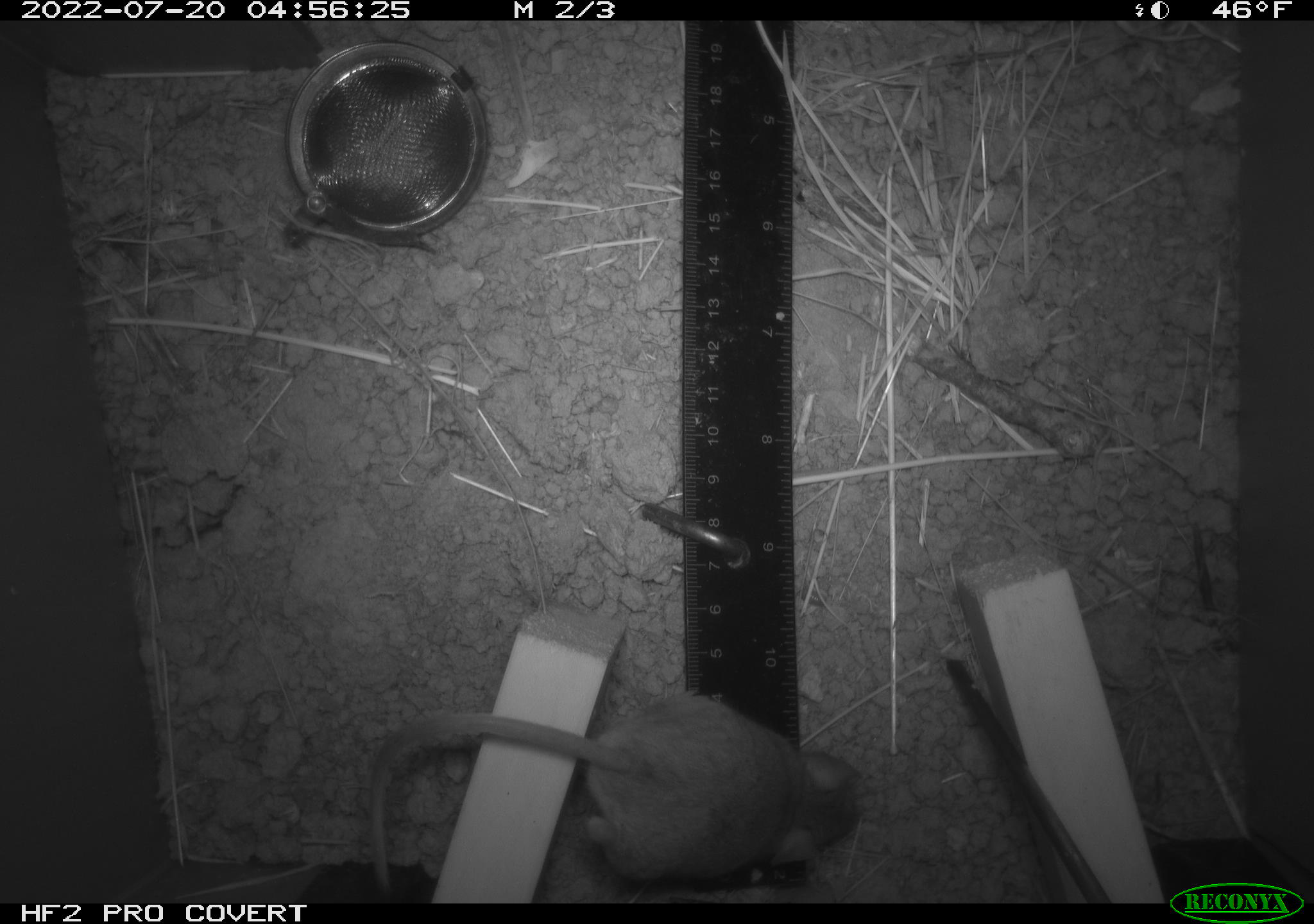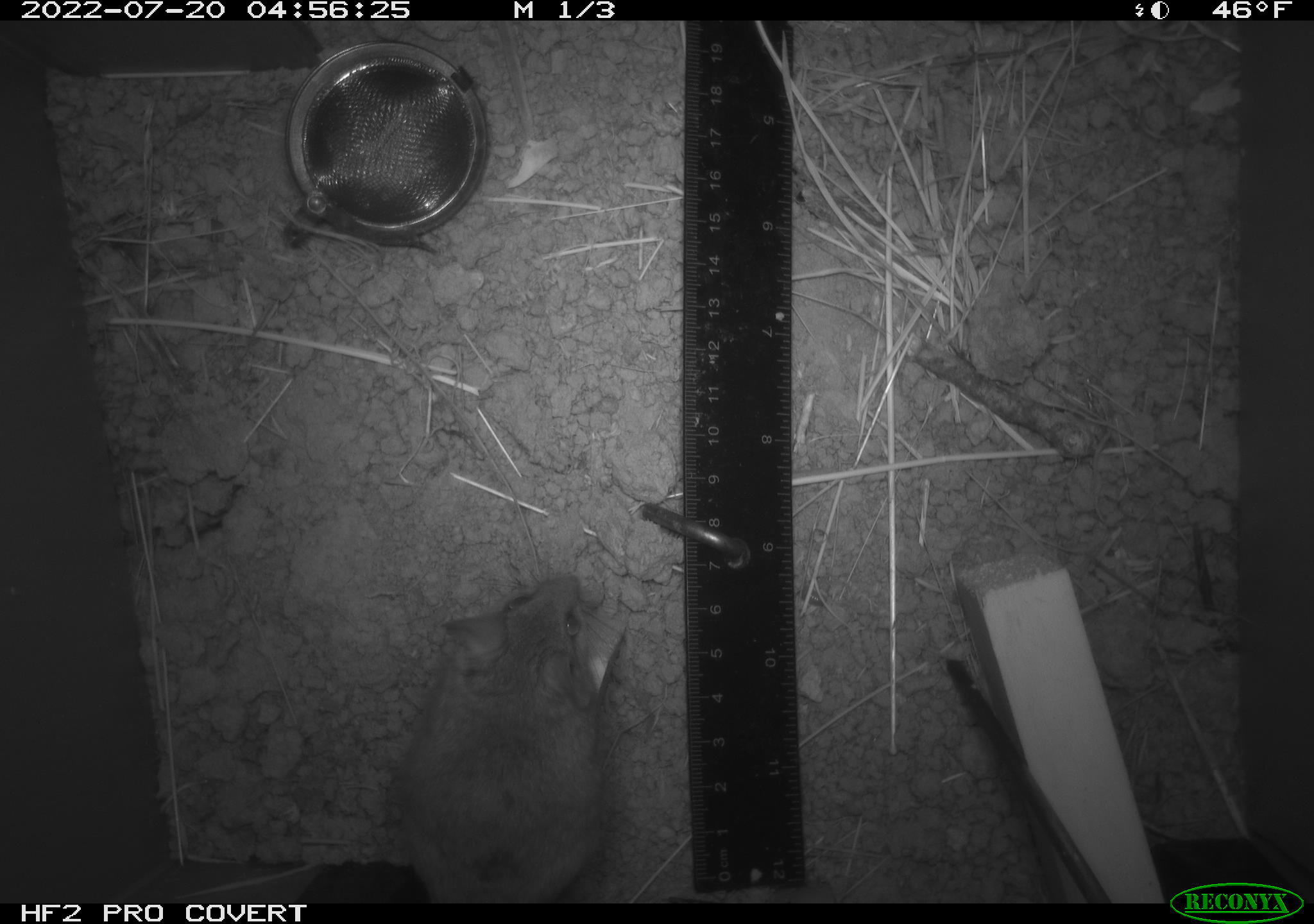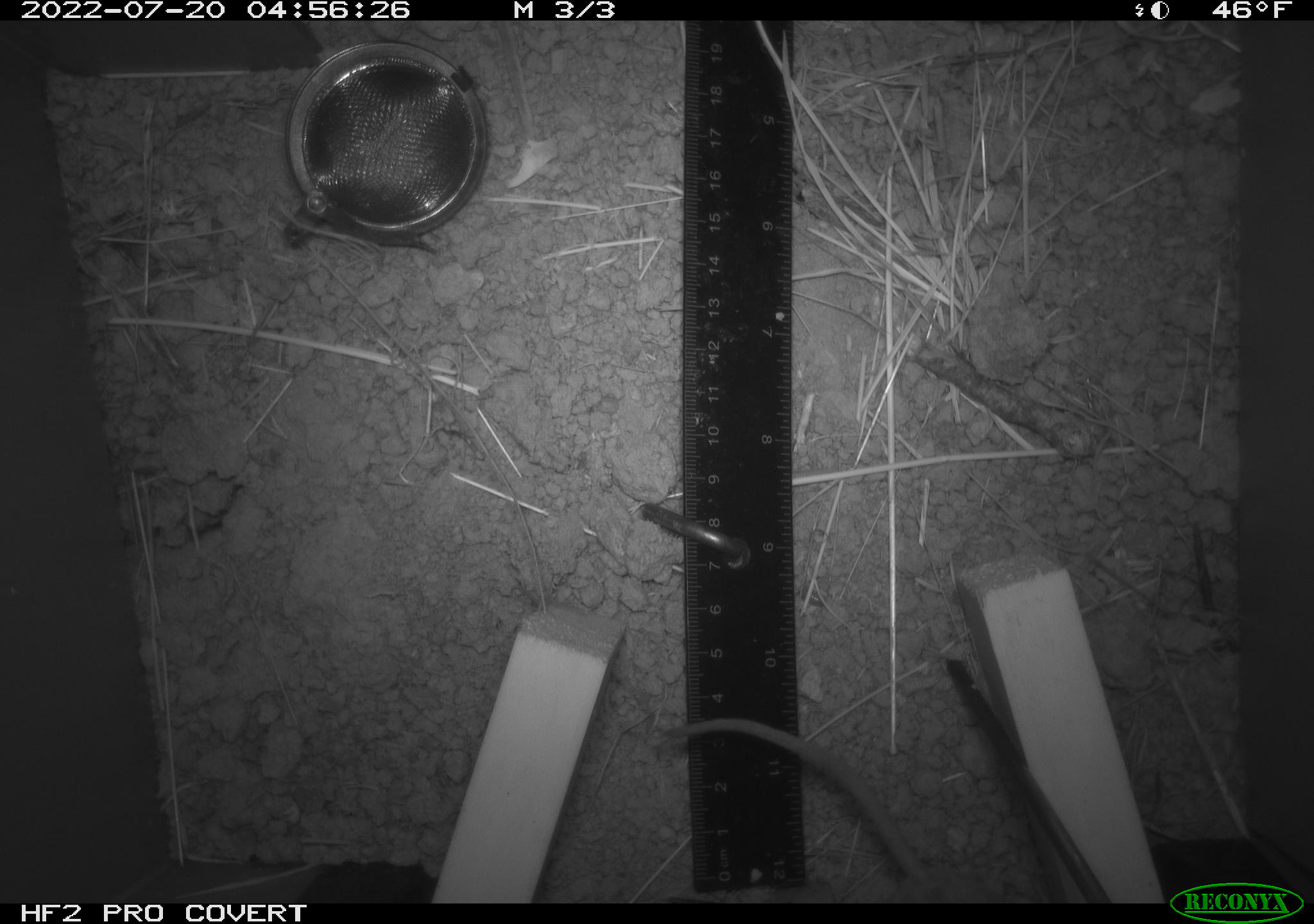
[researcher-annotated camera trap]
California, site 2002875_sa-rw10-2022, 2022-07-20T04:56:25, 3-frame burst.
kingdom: Animalia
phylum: Chordata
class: Mammalia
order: Rodentia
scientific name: Rodentia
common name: mouse species